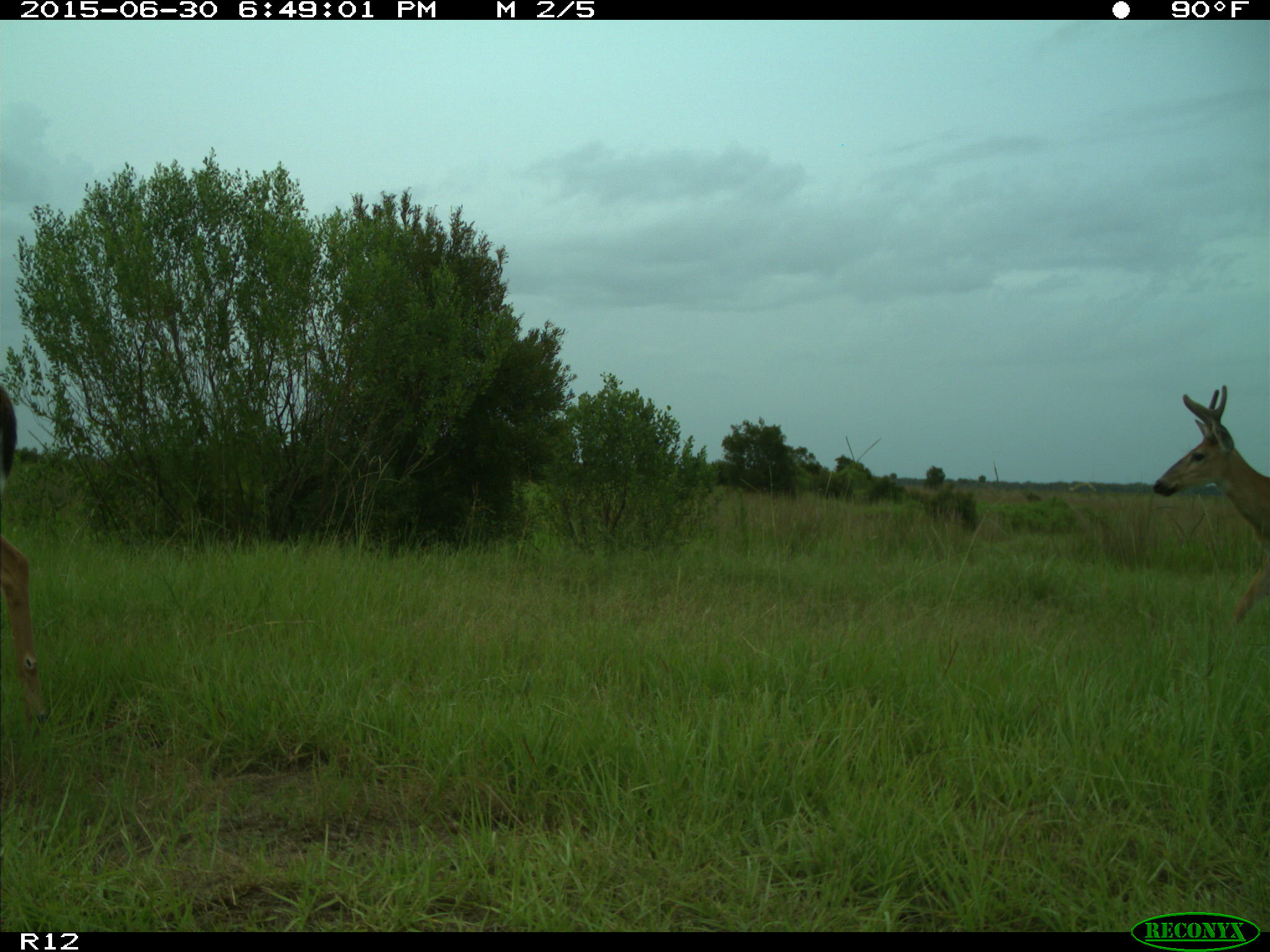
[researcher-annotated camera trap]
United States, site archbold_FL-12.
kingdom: Animalia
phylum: Chordata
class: Mammalia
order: Artiodactyla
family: Cervidae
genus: Odocoileus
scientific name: Odocoileus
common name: deer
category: unidentified deer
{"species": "unidentified deer (deer) (Odocoileus)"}